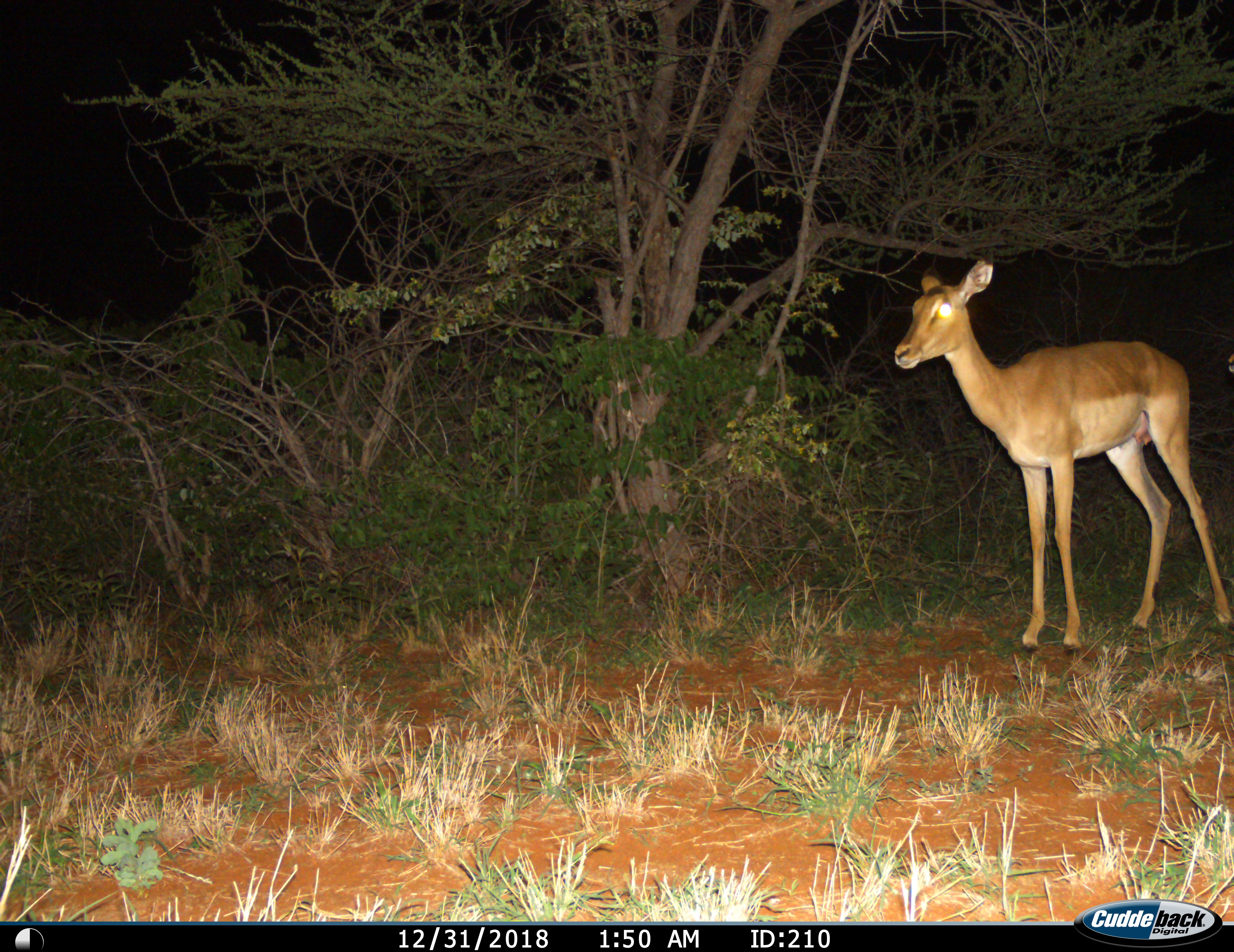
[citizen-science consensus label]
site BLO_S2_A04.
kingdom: Animalia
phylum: Chordata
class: Mammalia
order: Artiodactyla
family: Bovidae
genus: Aepyceros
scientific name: Aepyceros melampus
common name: impala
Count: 1.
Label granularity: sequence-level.